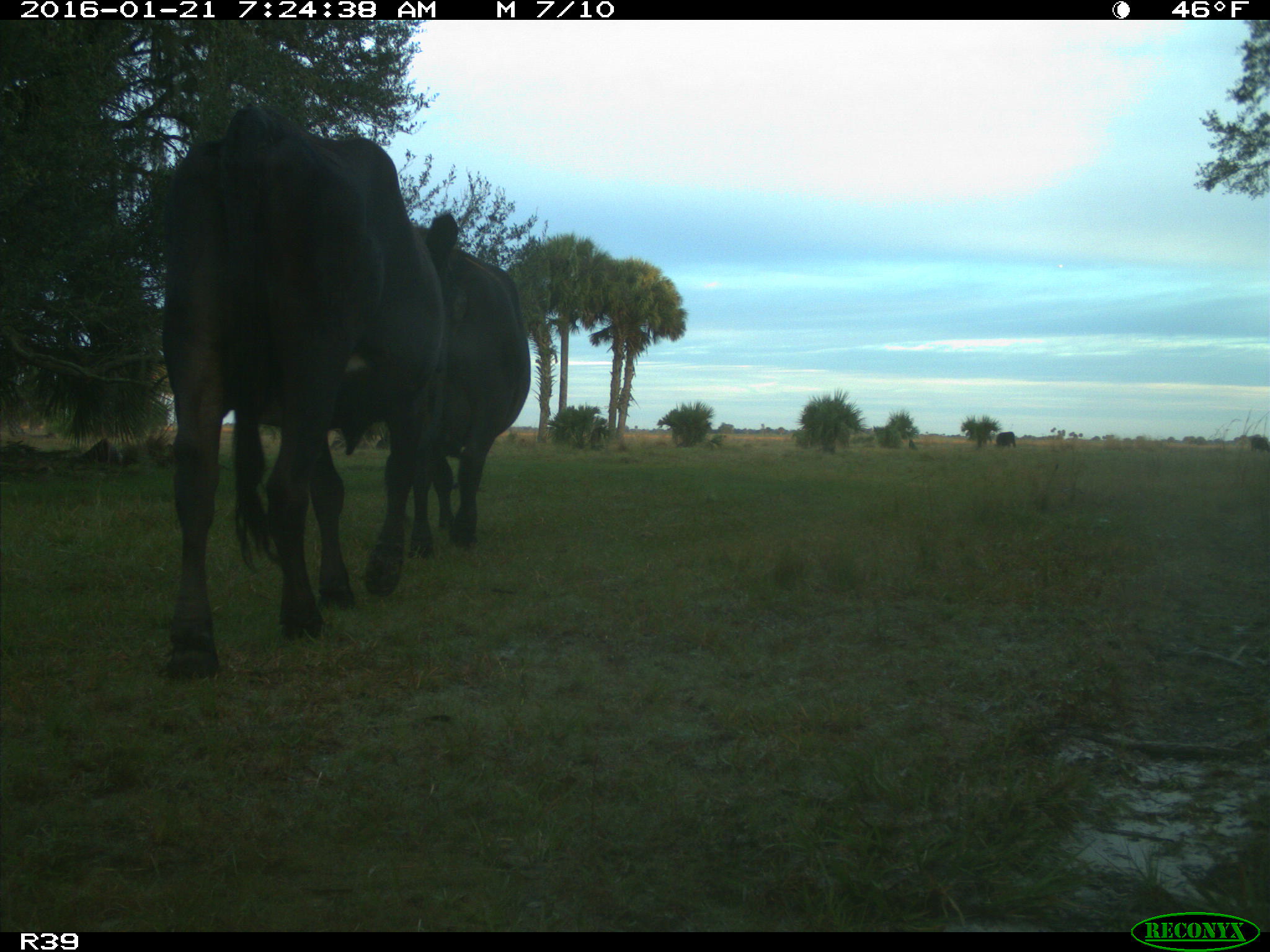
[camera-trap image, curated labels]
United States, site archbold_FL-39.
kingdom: Animalia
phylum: Chordata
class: Mammalia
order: Artiodactyla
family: Bovidae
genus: Bos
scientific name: Bos taurus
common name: domestic cow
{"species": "Bos taurus (domestic cow)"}